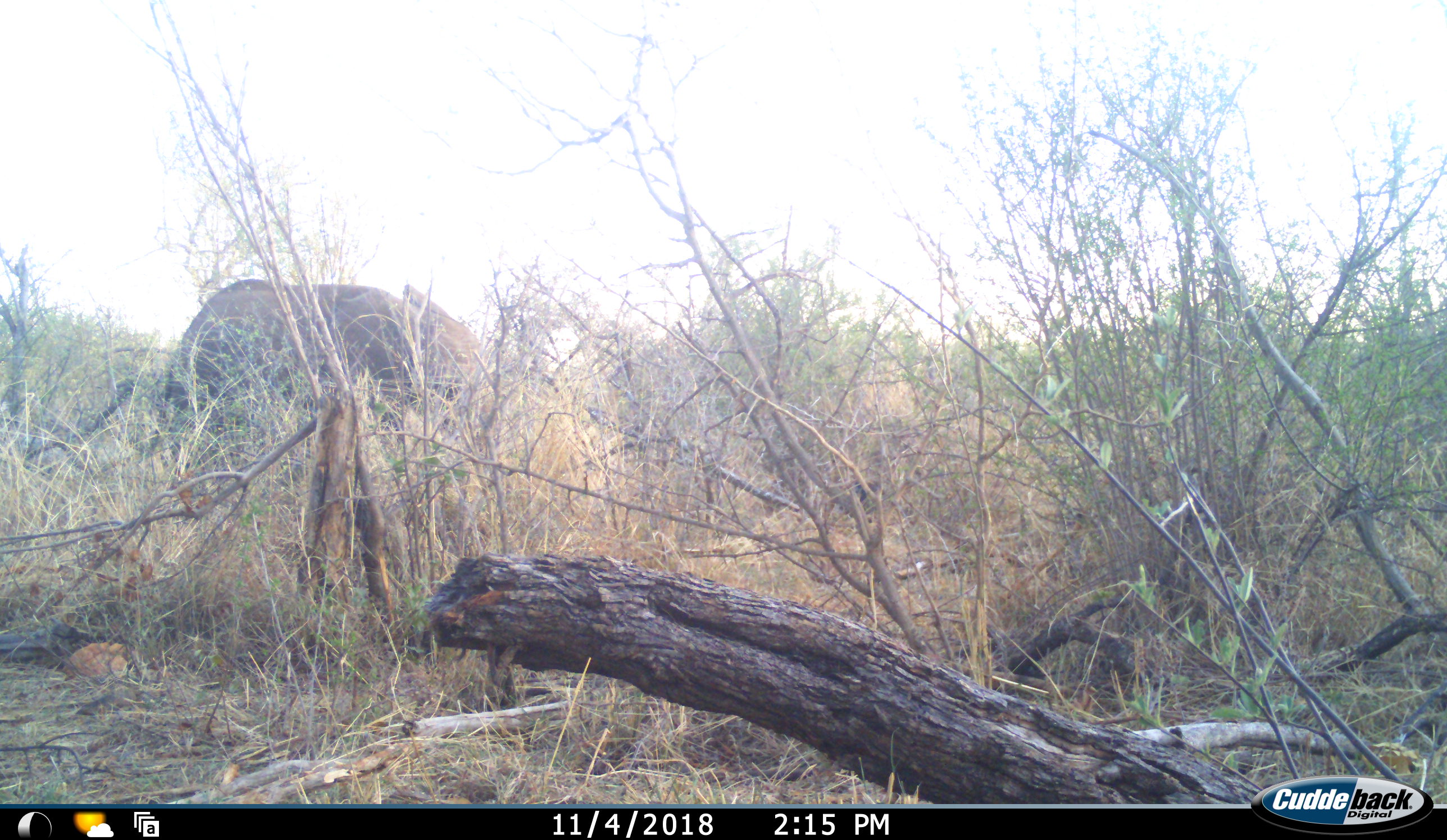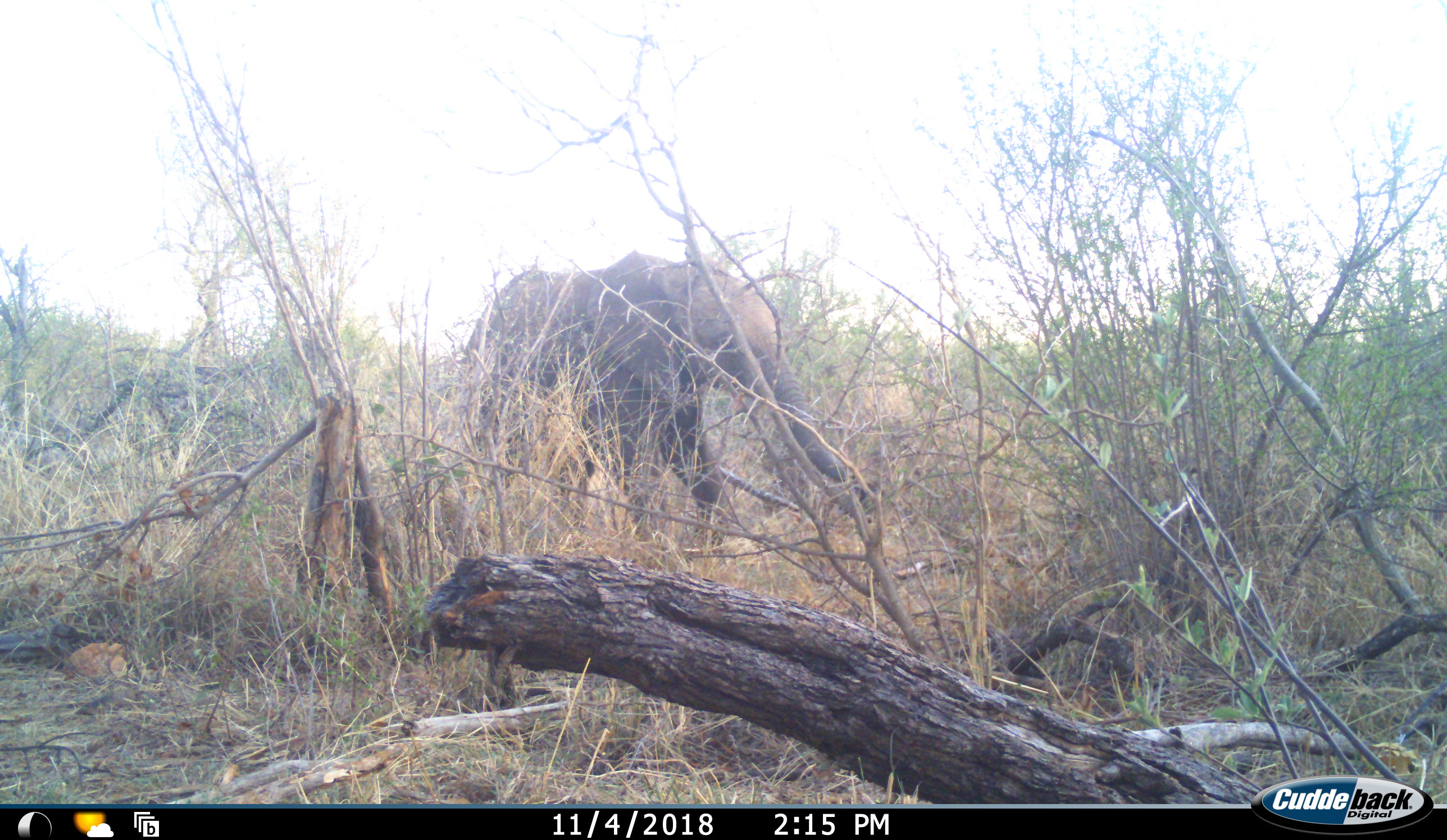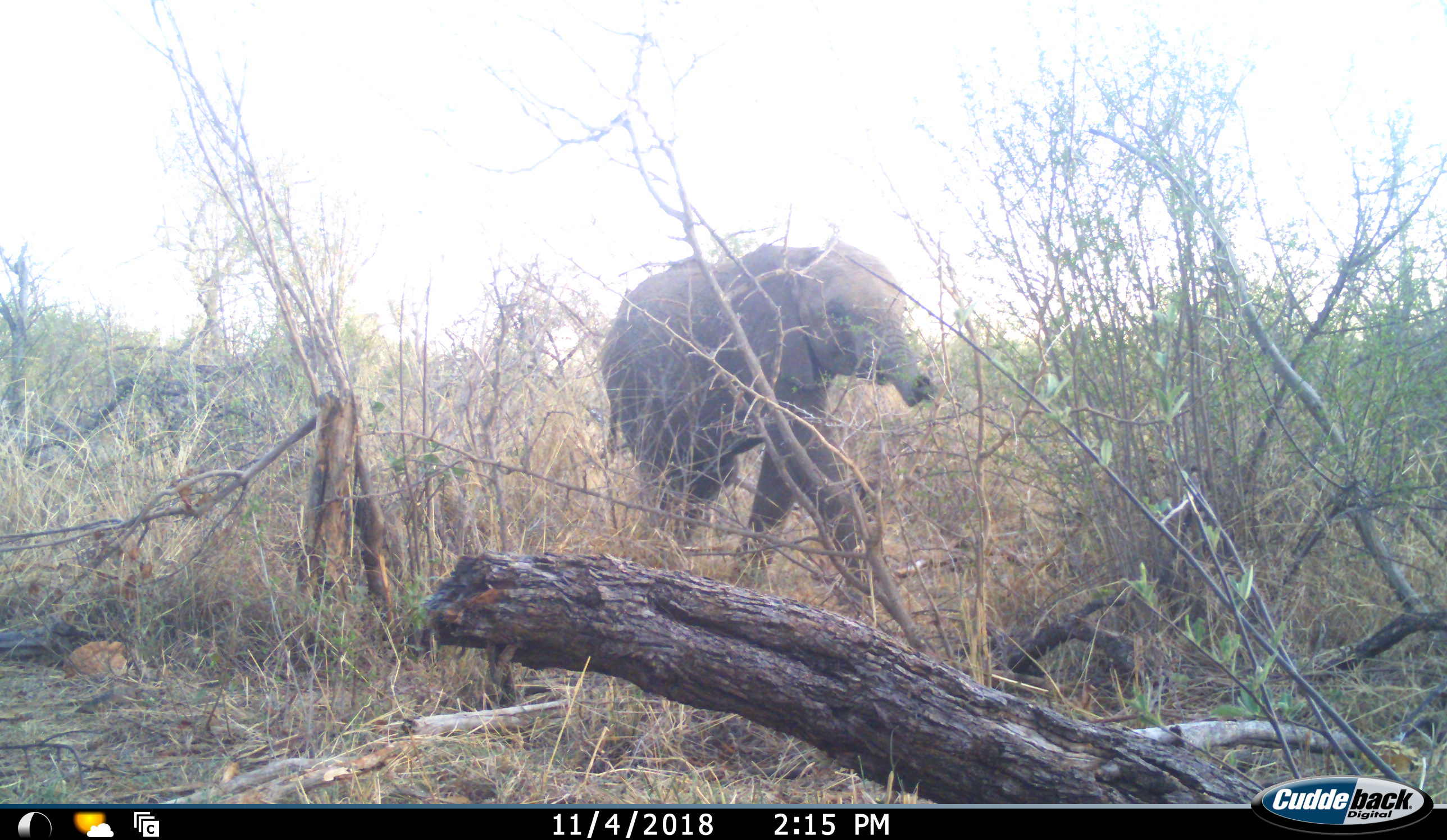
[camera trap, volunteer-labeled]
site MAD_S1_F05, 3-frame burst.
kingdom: Animalia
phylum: Chordata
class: Mammalia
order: Proboscidea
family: Elephantidae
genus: Loxodonta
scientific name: Loxodonta africana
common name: african bush elephant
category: elephant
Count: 1.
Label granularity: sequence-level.